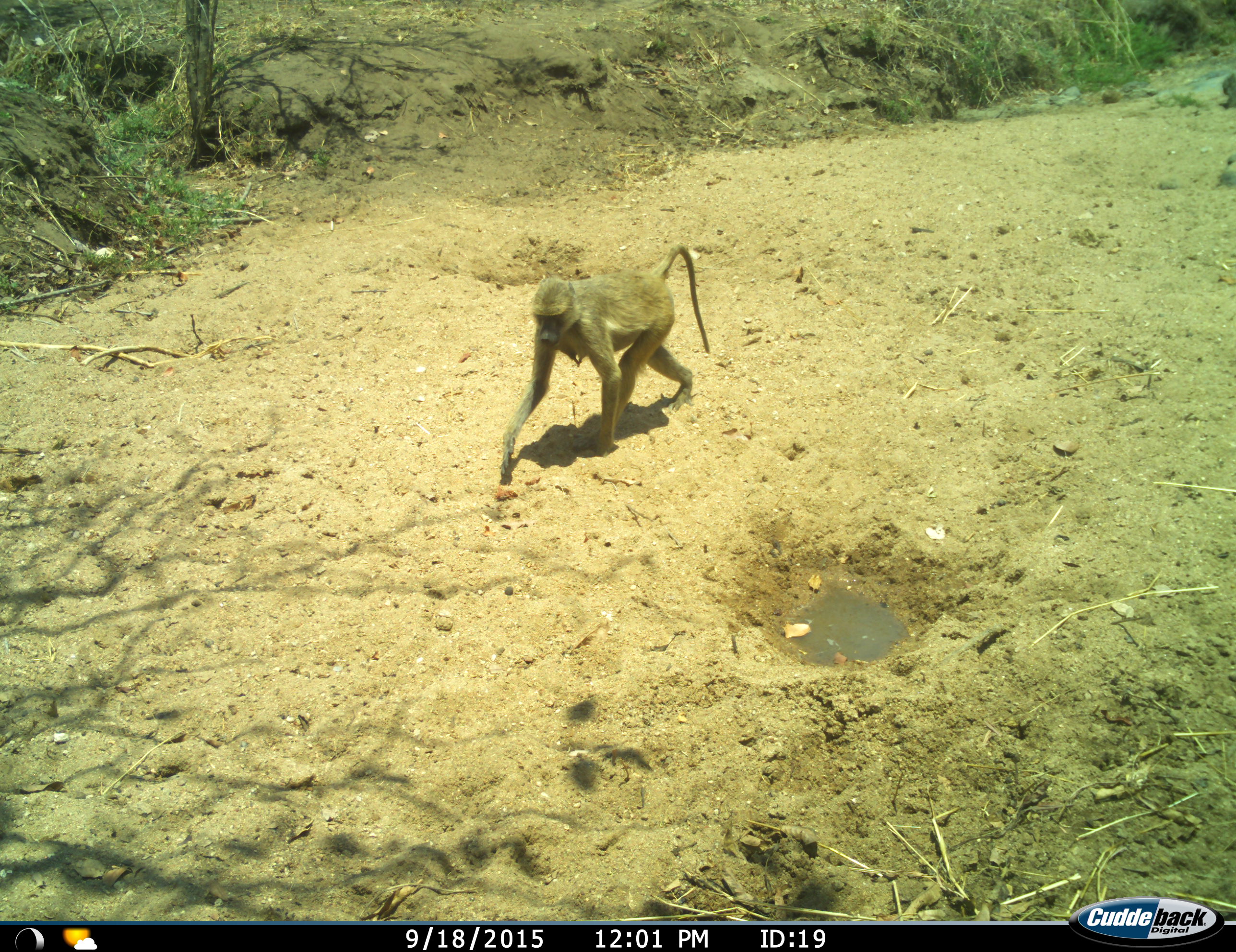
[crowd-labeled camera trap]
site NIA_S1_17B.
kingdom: Animalia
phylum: Chordata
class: Mammalia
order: Primates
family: Cercopithecidae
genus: Papio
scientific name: Papio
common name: baboon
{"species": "baboon (Papio)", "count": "1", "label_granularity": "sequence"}